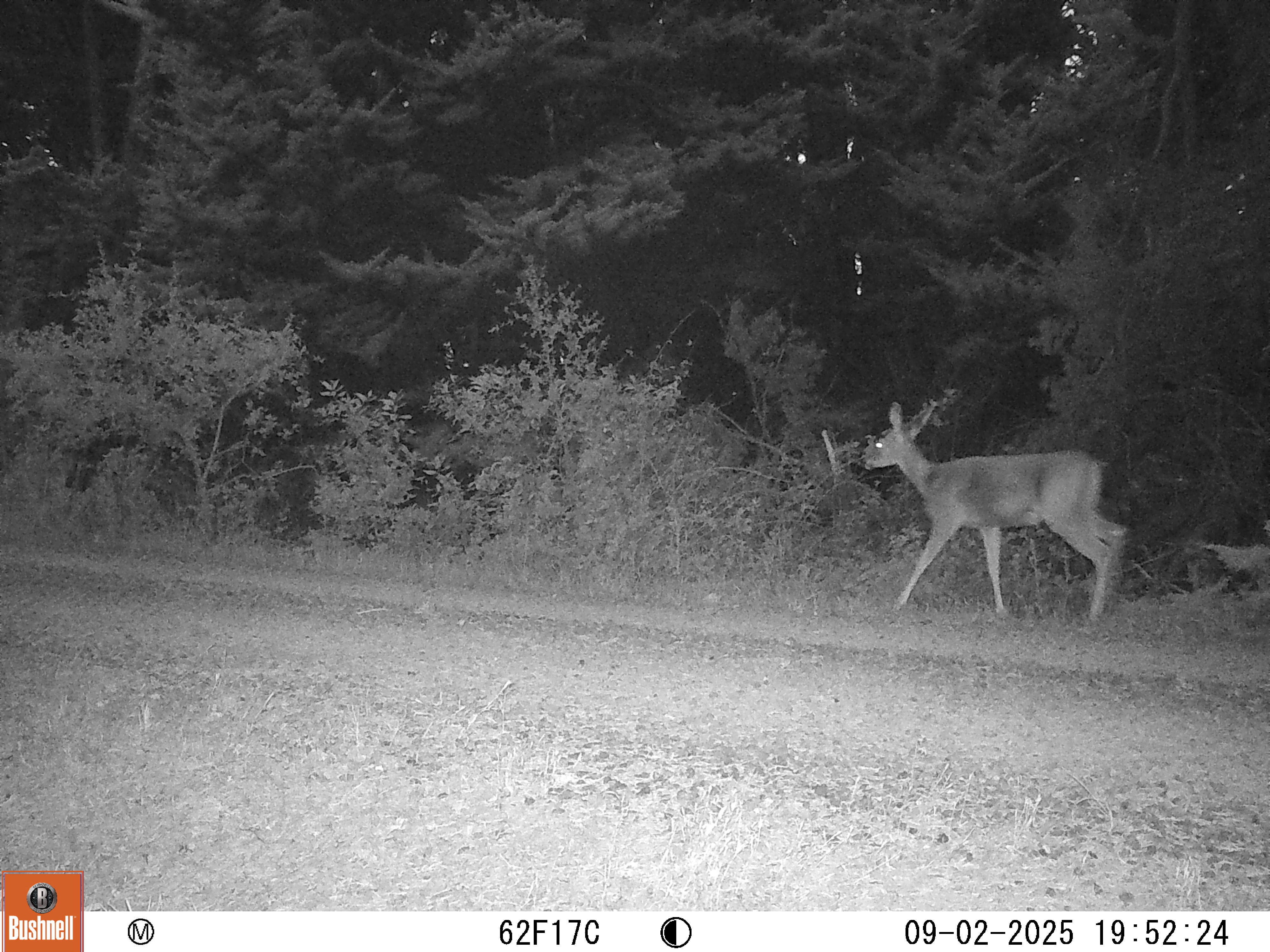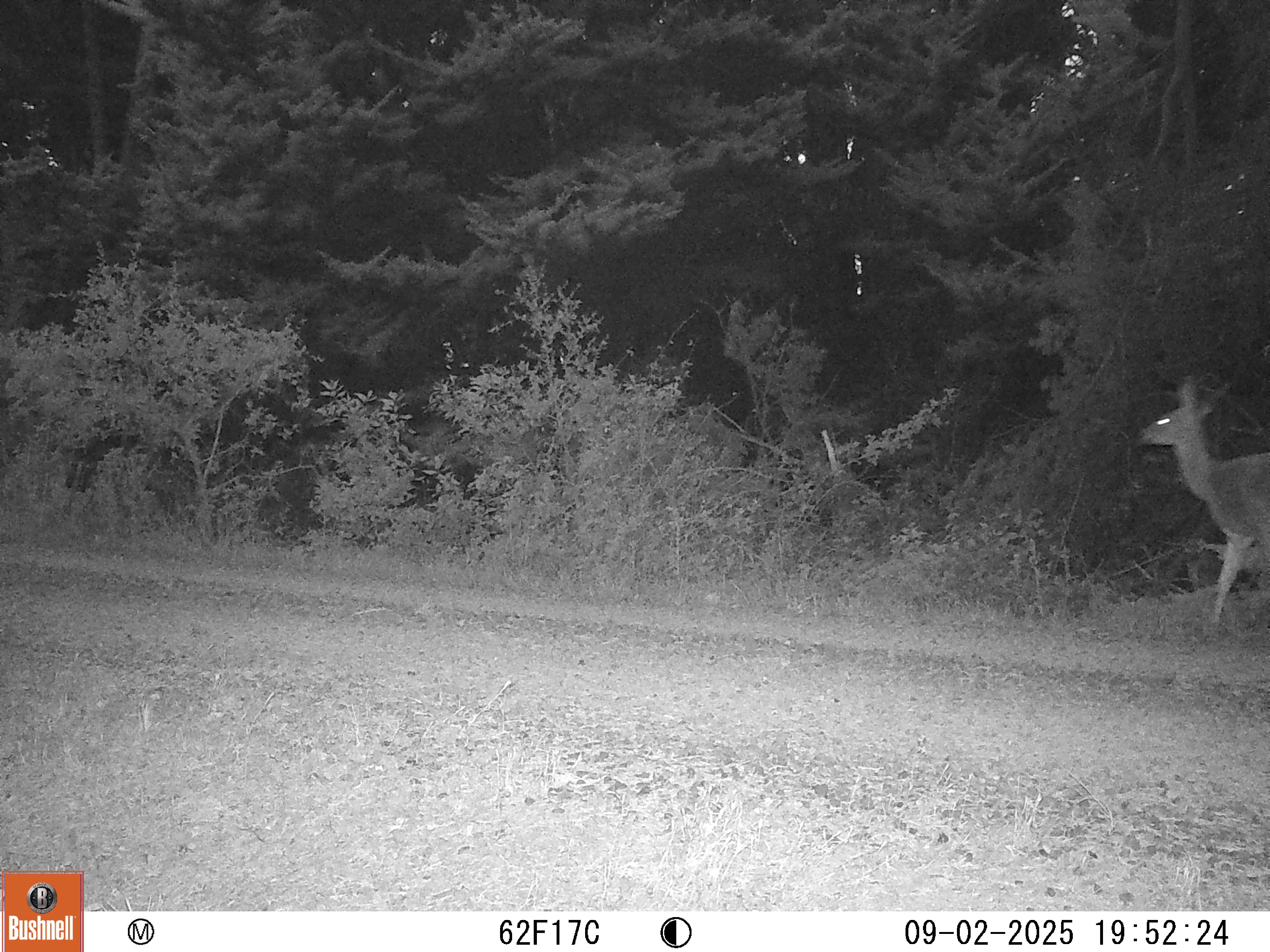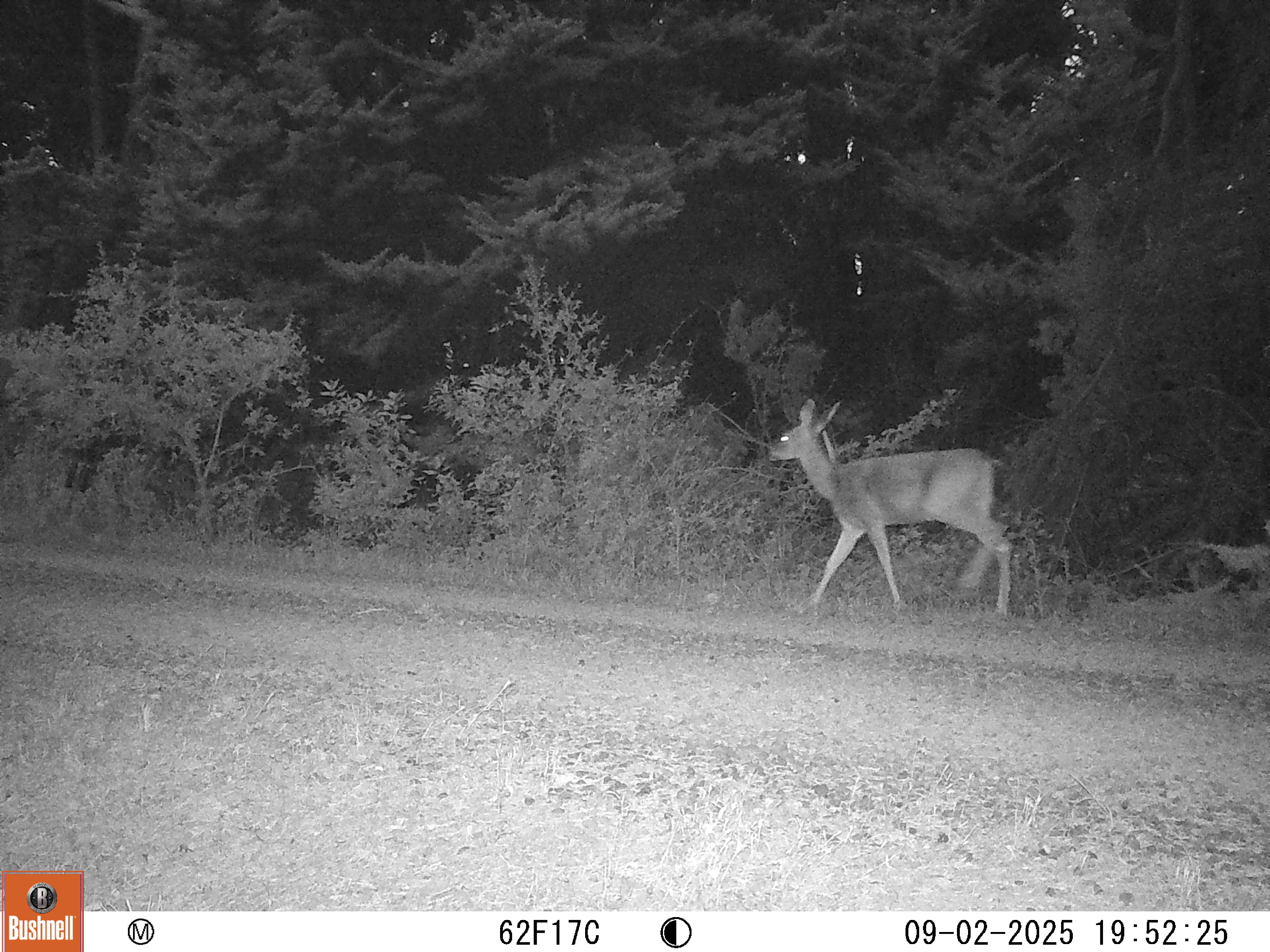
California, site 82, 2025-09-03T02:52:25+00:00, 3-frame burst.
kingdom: Animalia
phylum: Chordata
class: Mammalia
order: Artiodactyla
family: Cervidae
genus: Odocoileus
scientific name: Odocoileus hemionus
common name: mule deer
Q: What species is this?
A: Mule deer (Odocoileus hemionus).